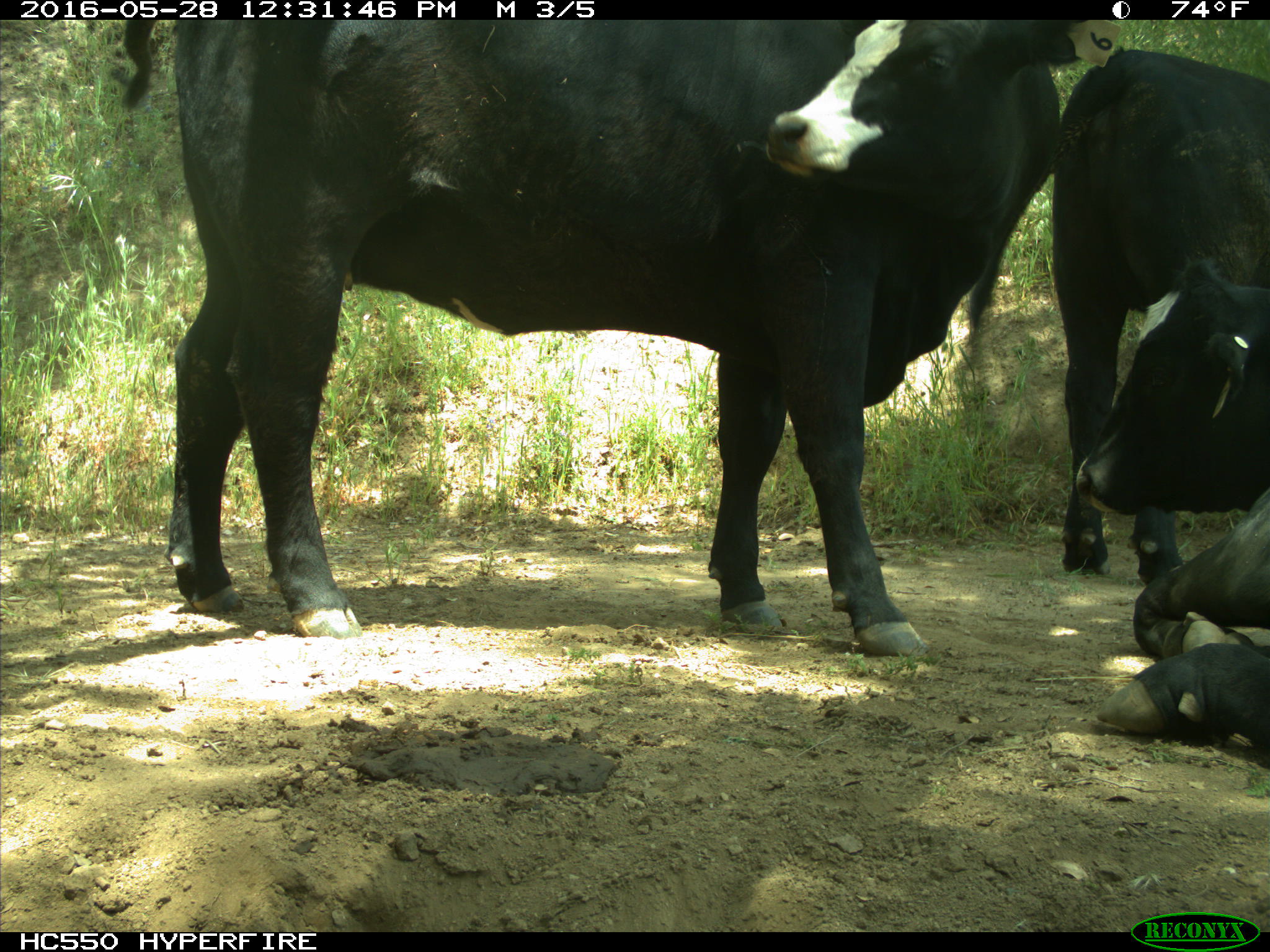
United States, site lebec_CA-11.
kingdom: Animalia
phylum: Chordata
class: Mammalia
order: Artiodactyla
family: Bovidae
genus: Bos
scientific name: Bos taurus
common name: domestic cow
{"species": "Bos taurus (domestic cow)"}